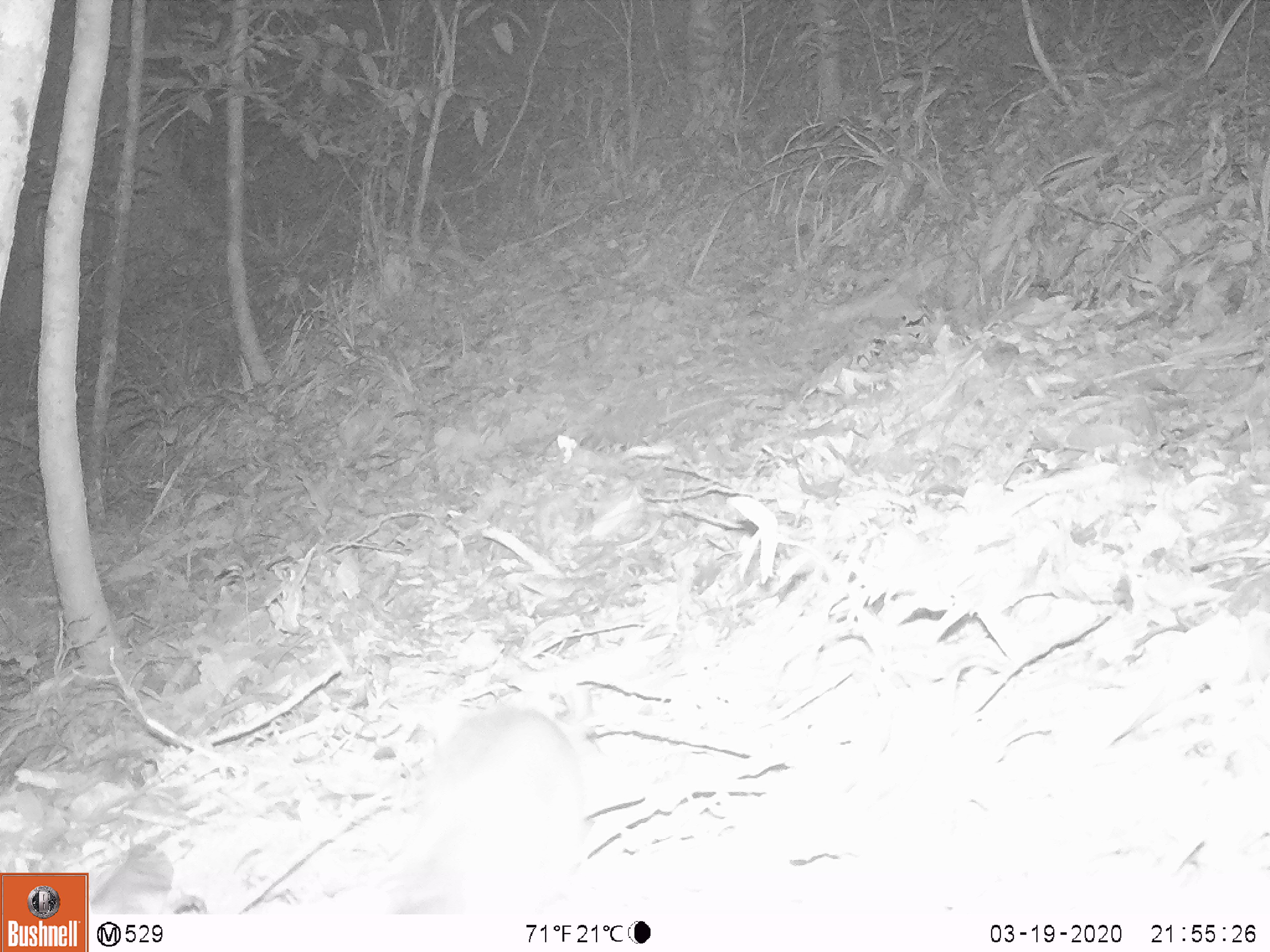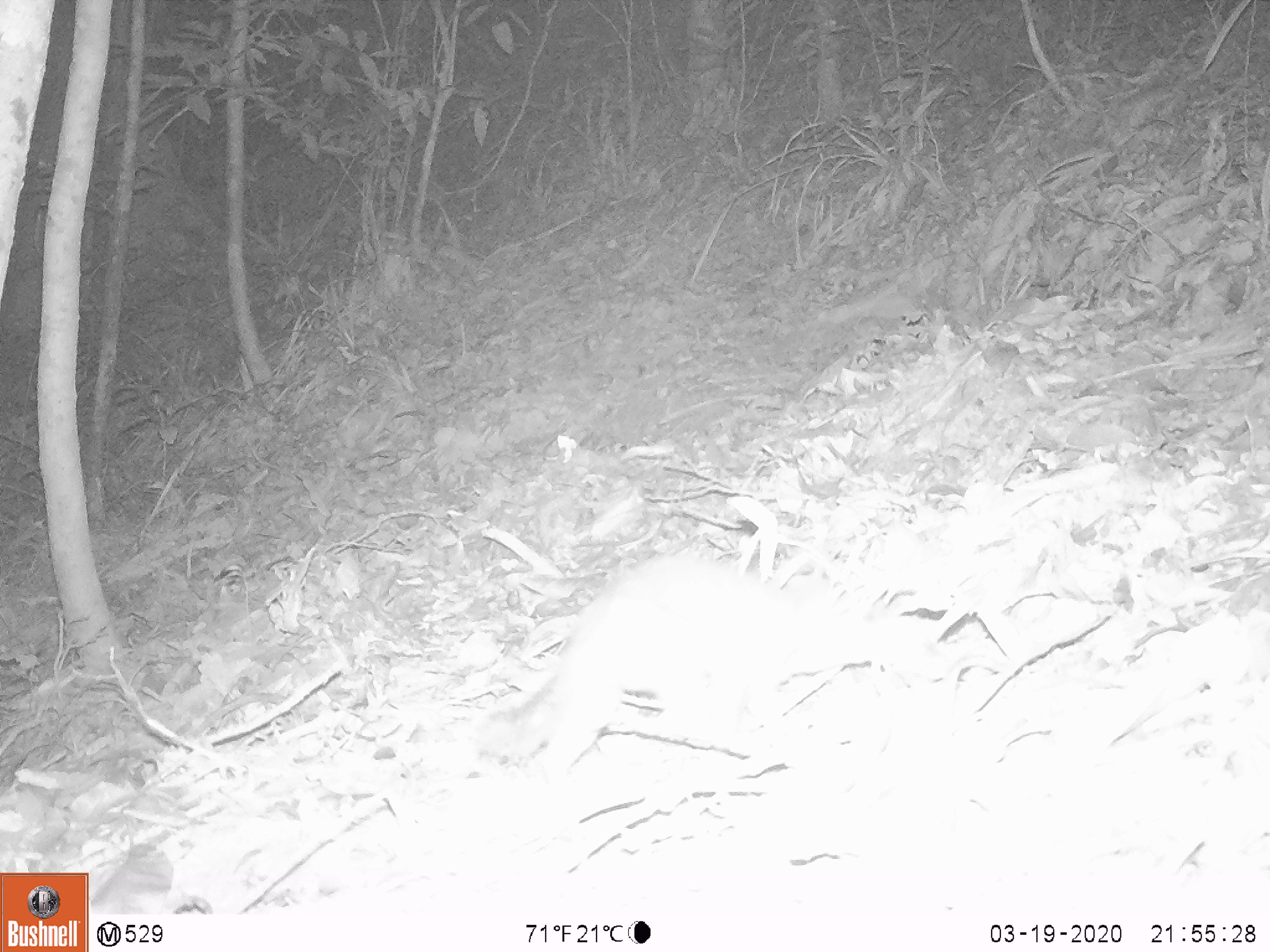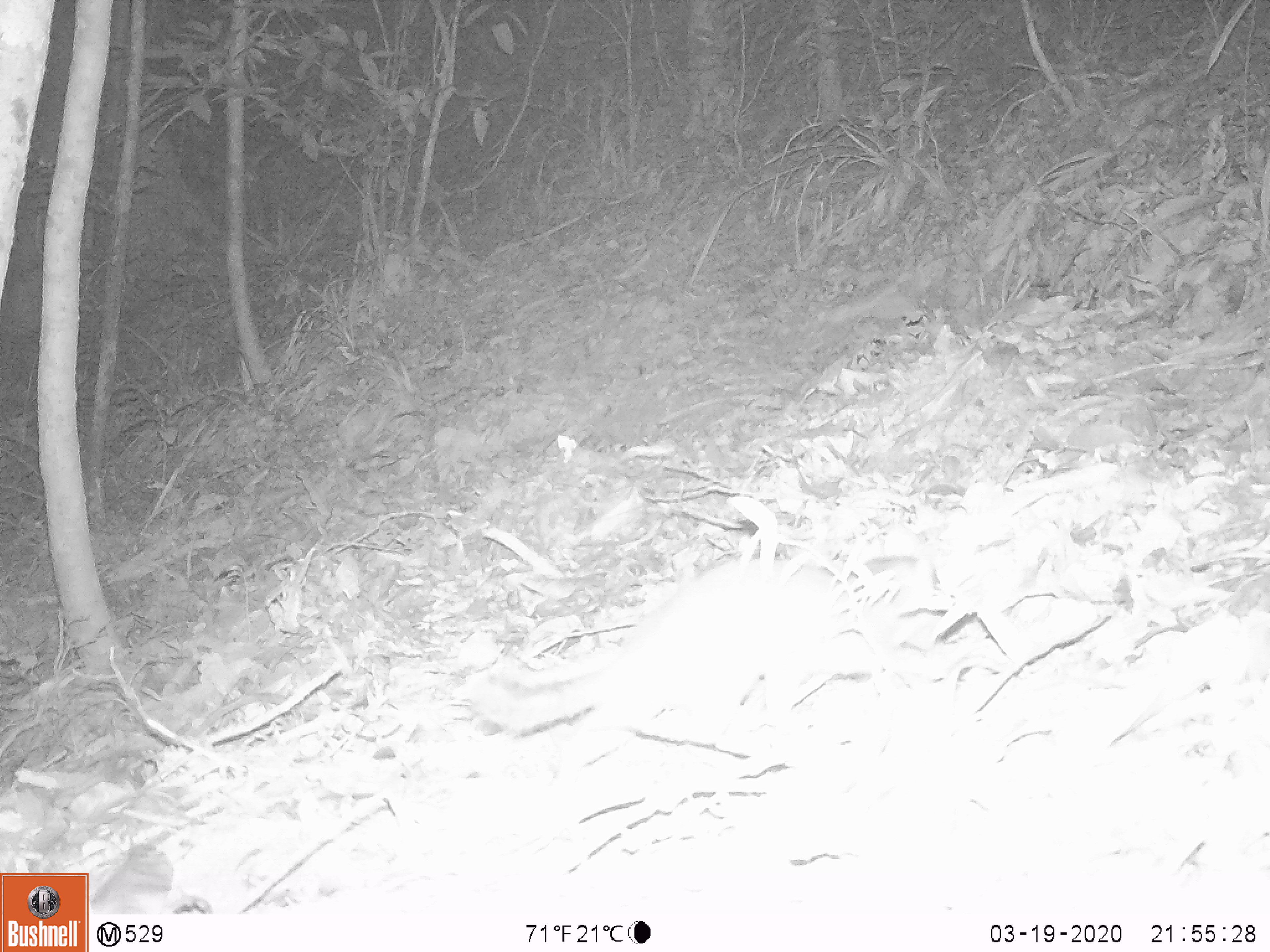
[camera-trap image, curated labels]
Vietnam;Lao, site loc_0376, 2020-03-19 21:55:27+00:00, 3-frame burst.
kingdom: Animalia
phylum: Chordata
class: Mammalia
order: Carnivora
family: Mustelidae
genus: Melogale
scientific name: Melogale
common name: ferret badger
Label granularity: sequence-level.